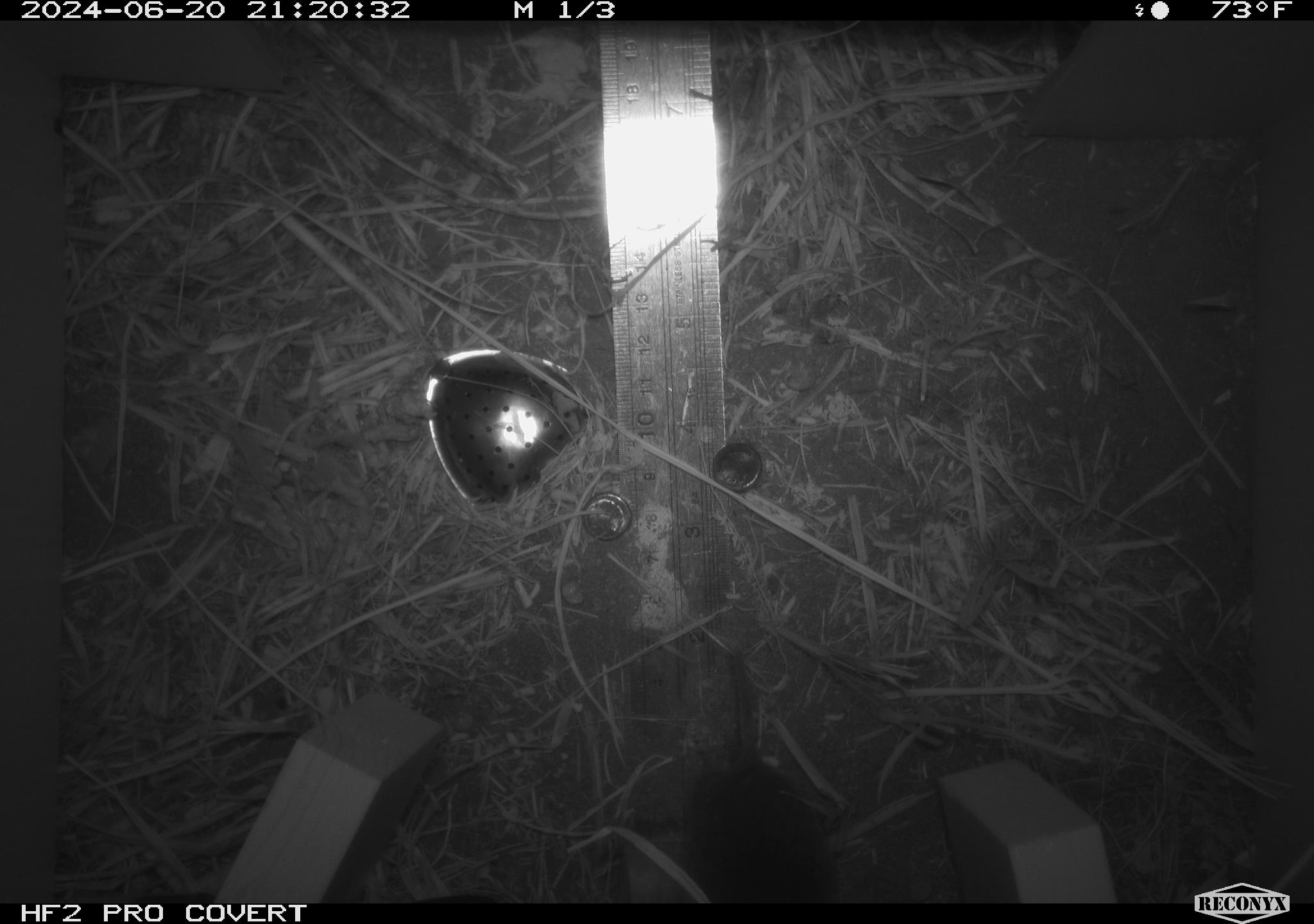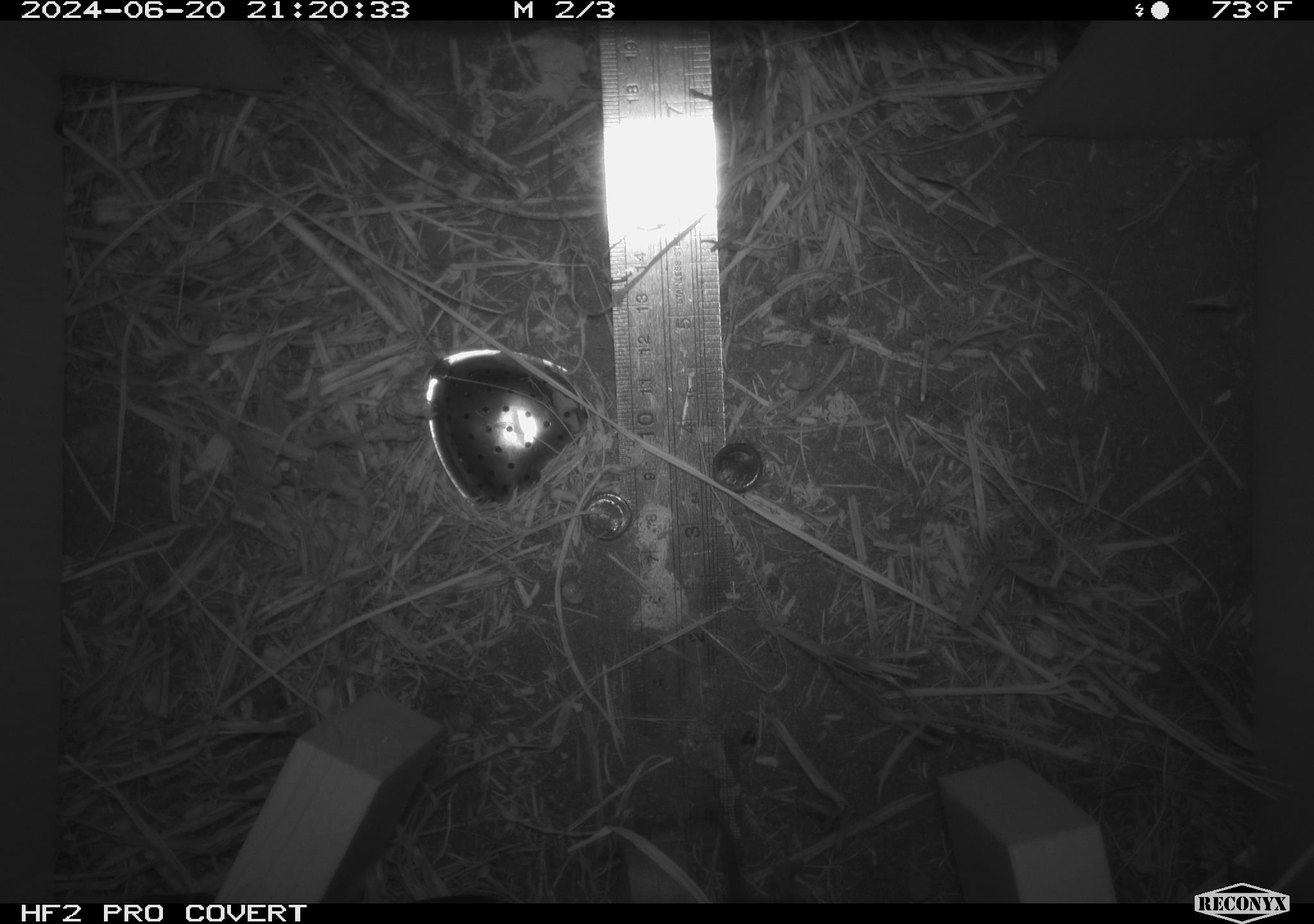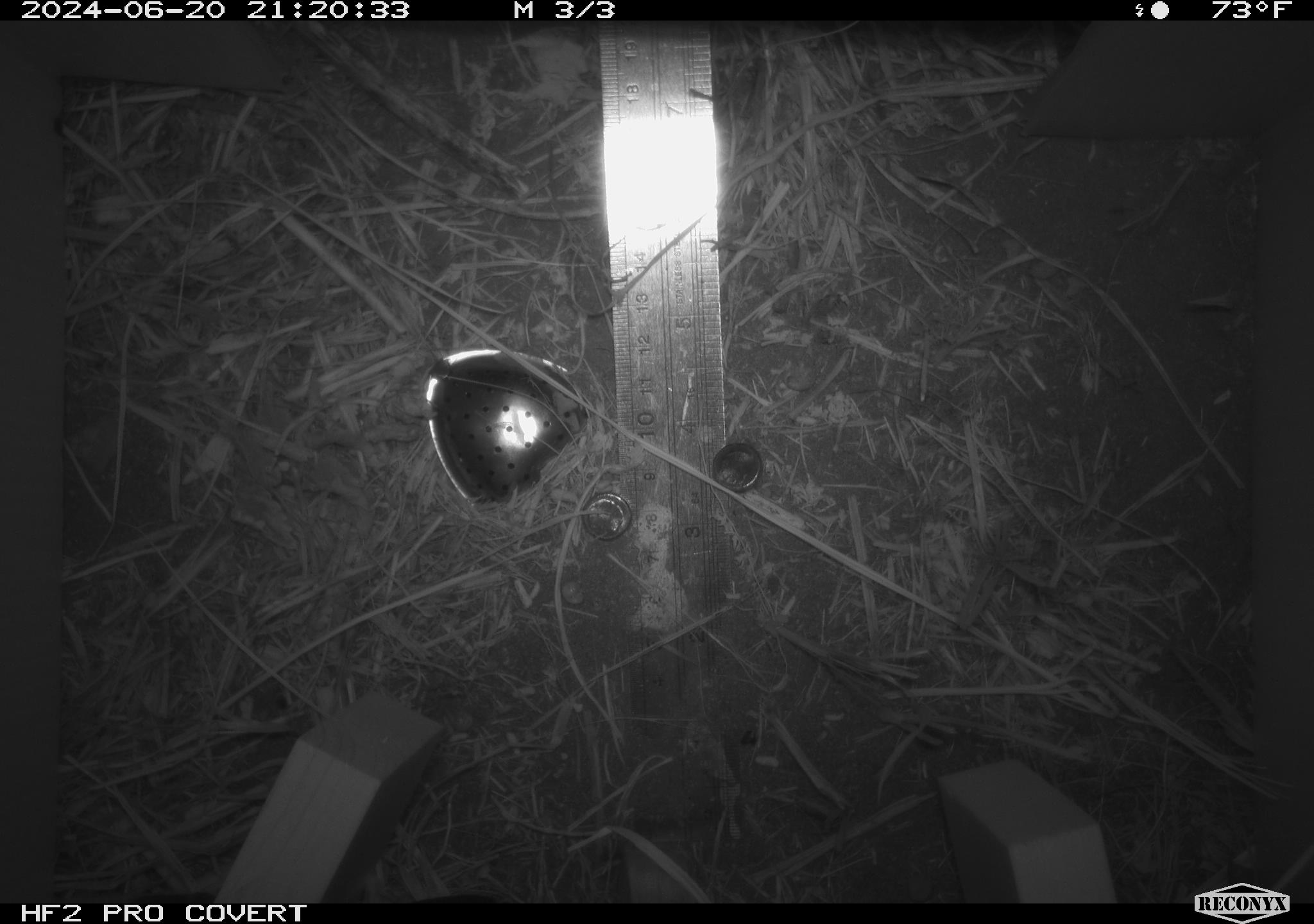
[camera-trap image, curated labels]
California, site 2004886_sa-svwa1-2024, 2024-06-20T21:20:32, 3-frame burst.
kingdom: Animalia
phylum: Chordata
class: Mammalia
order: Rodentia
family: Cricetidae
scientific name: Arvicolinae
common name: voles, lemmings, and muskrats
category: arvicolinae subfamily